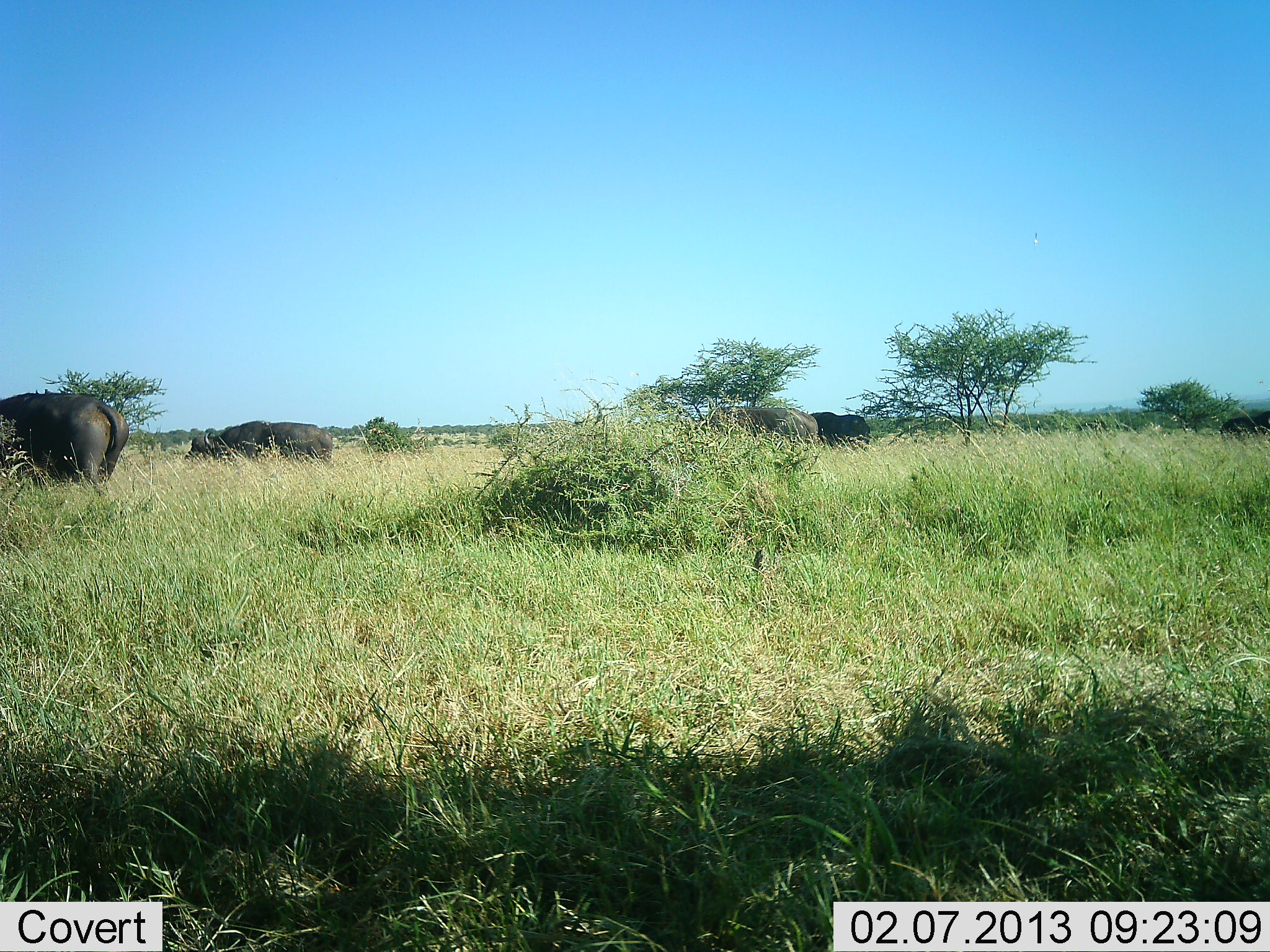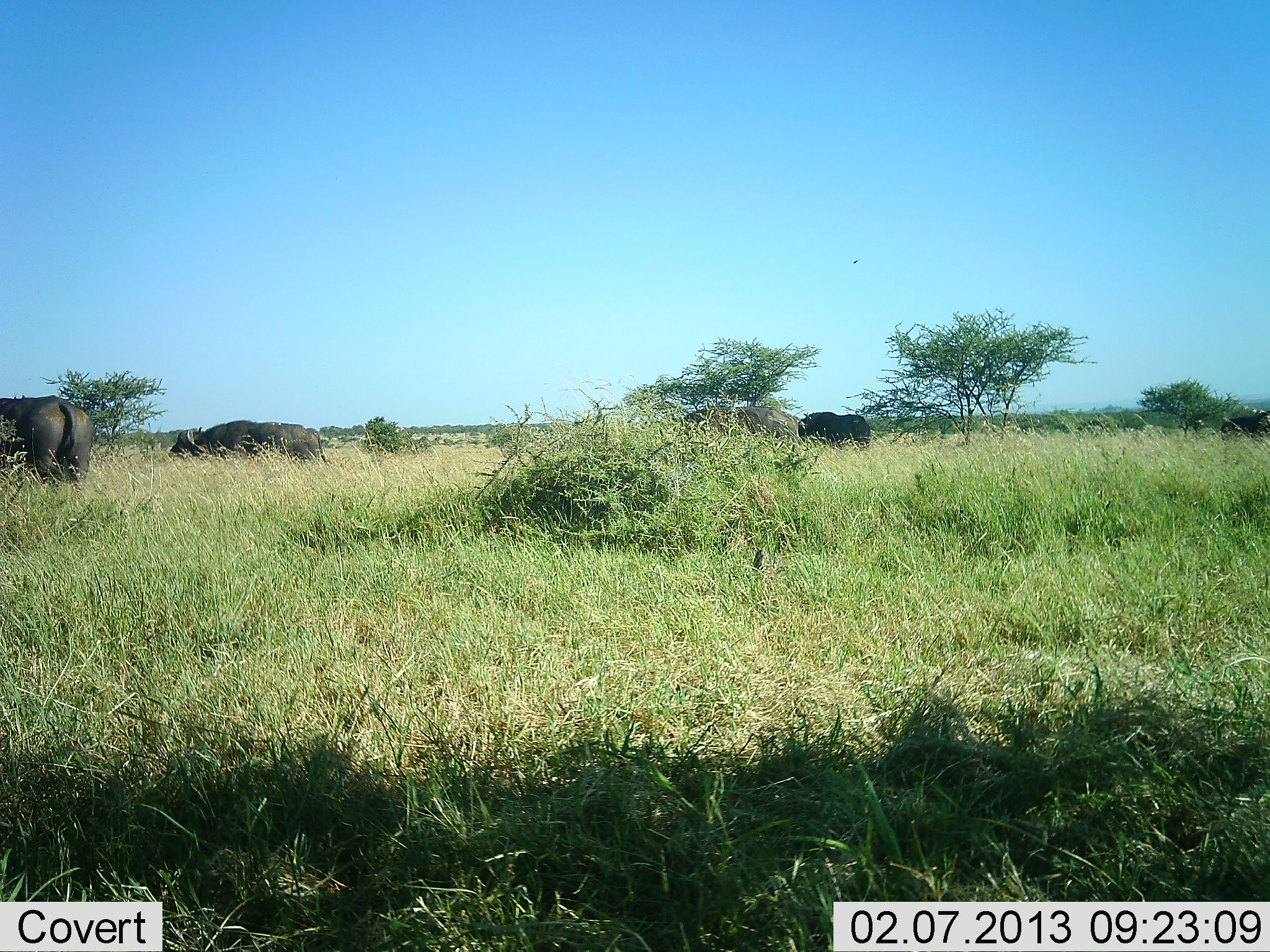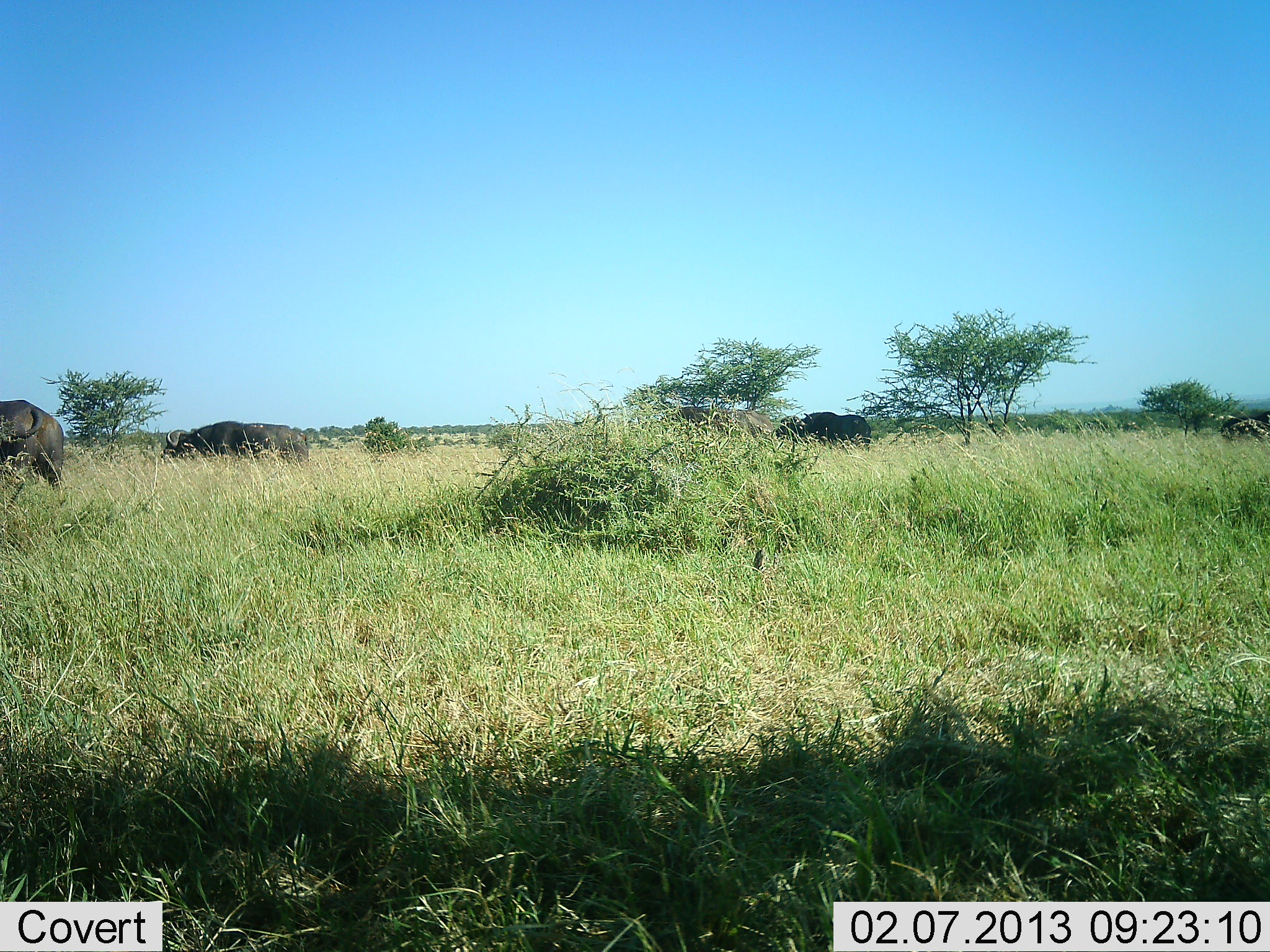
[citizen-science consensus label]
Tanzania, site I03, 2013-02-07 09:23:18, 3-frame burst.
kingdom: Animalia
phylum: Chordata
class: Mammalia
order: Artiodactyla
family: Bovidae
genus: Syncerus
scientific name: Syncerus caffer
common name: cape buffalo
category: buffalo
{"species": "buffalo (cape buffalo) (Syncerus caffer)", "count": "5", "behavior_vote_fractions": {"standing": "29%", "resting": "0%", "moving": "76%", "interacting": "0%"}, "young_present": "0%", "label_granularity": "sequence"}